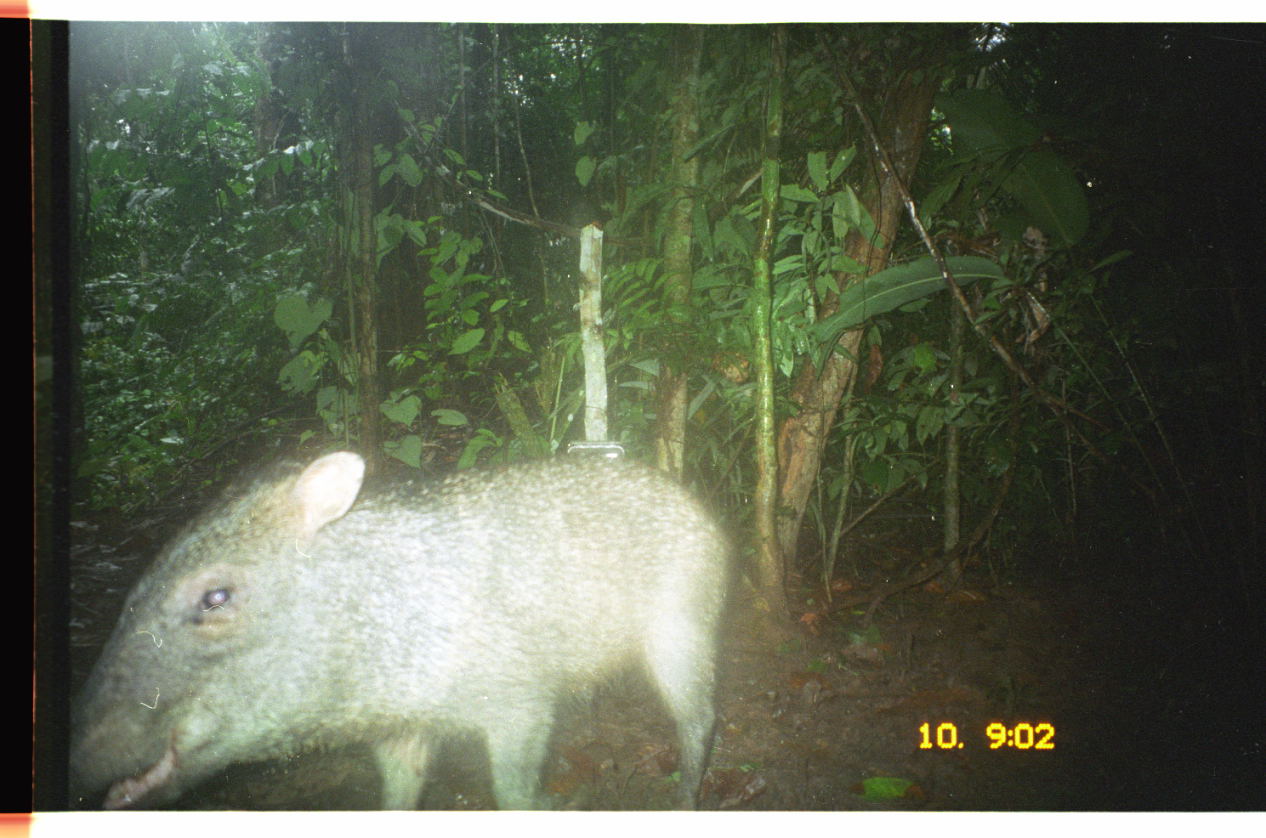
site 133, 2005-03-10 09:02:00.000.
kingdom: Animalia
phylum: Chordata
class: Mammalia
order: Artiodactyla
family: Tayassuidae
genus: Pecari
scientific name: Pecari tajacu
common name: collared peccary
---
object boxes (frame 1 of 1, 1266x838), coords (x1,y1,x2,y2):
pecari tajacu: (69,444,728,810)